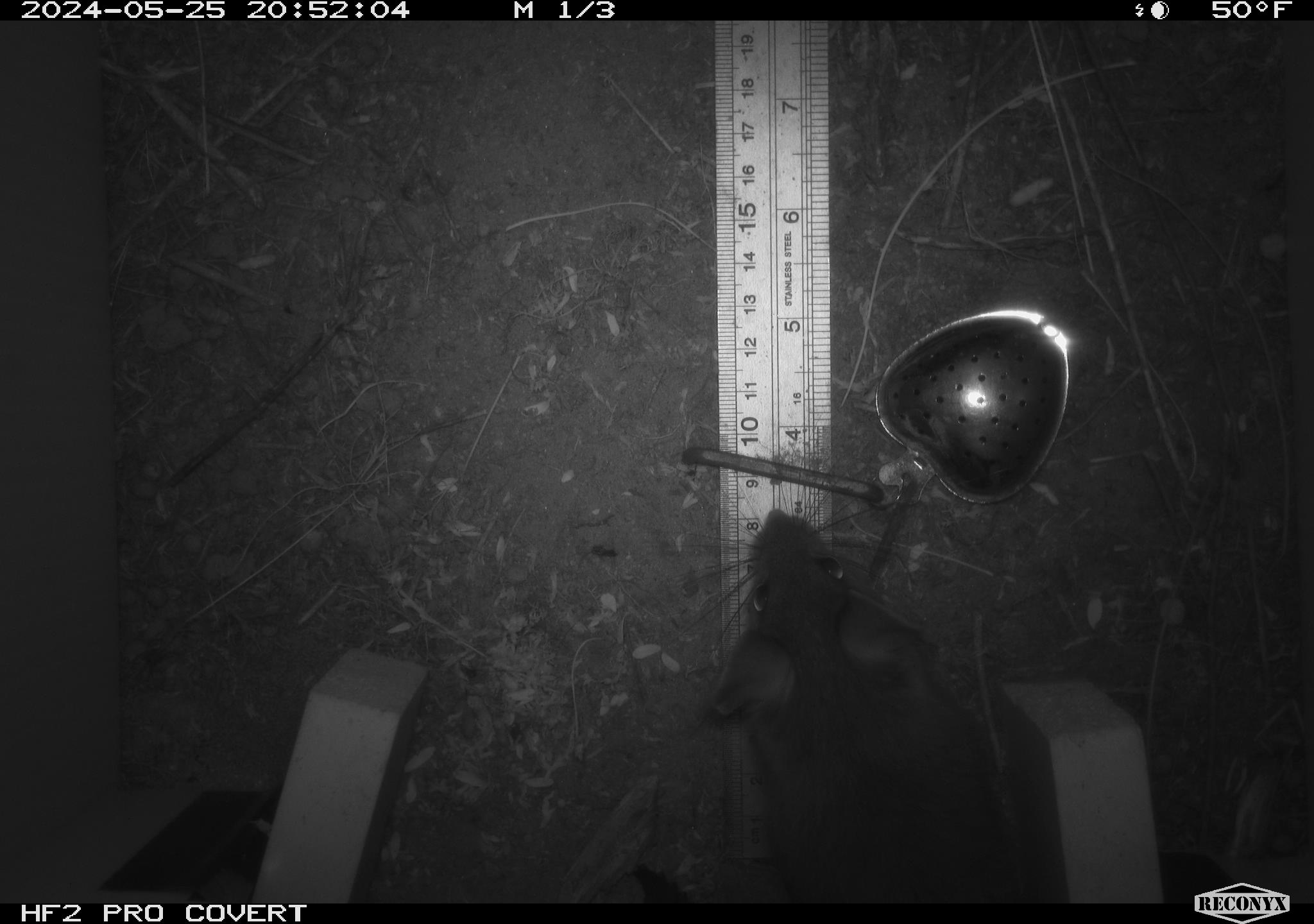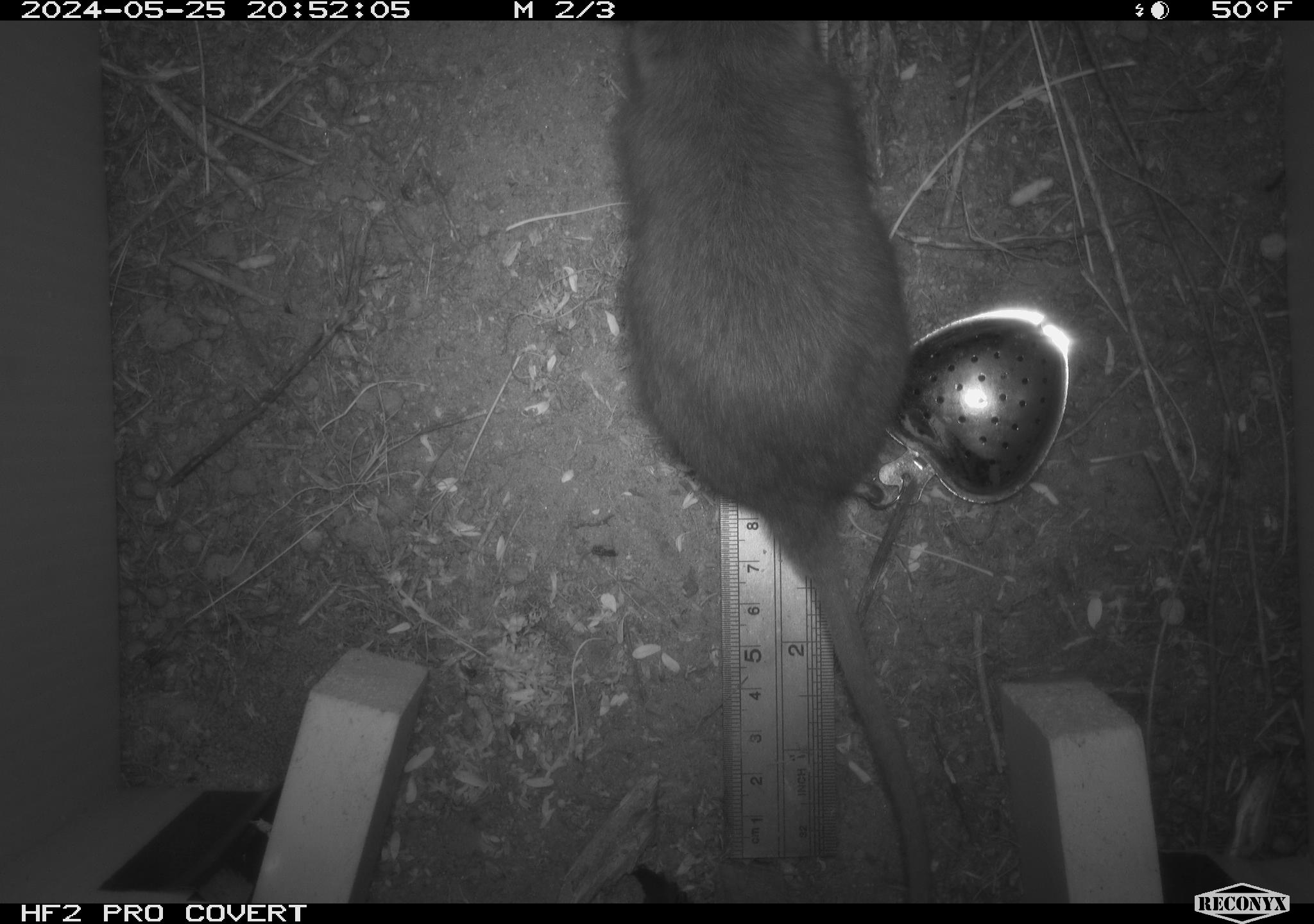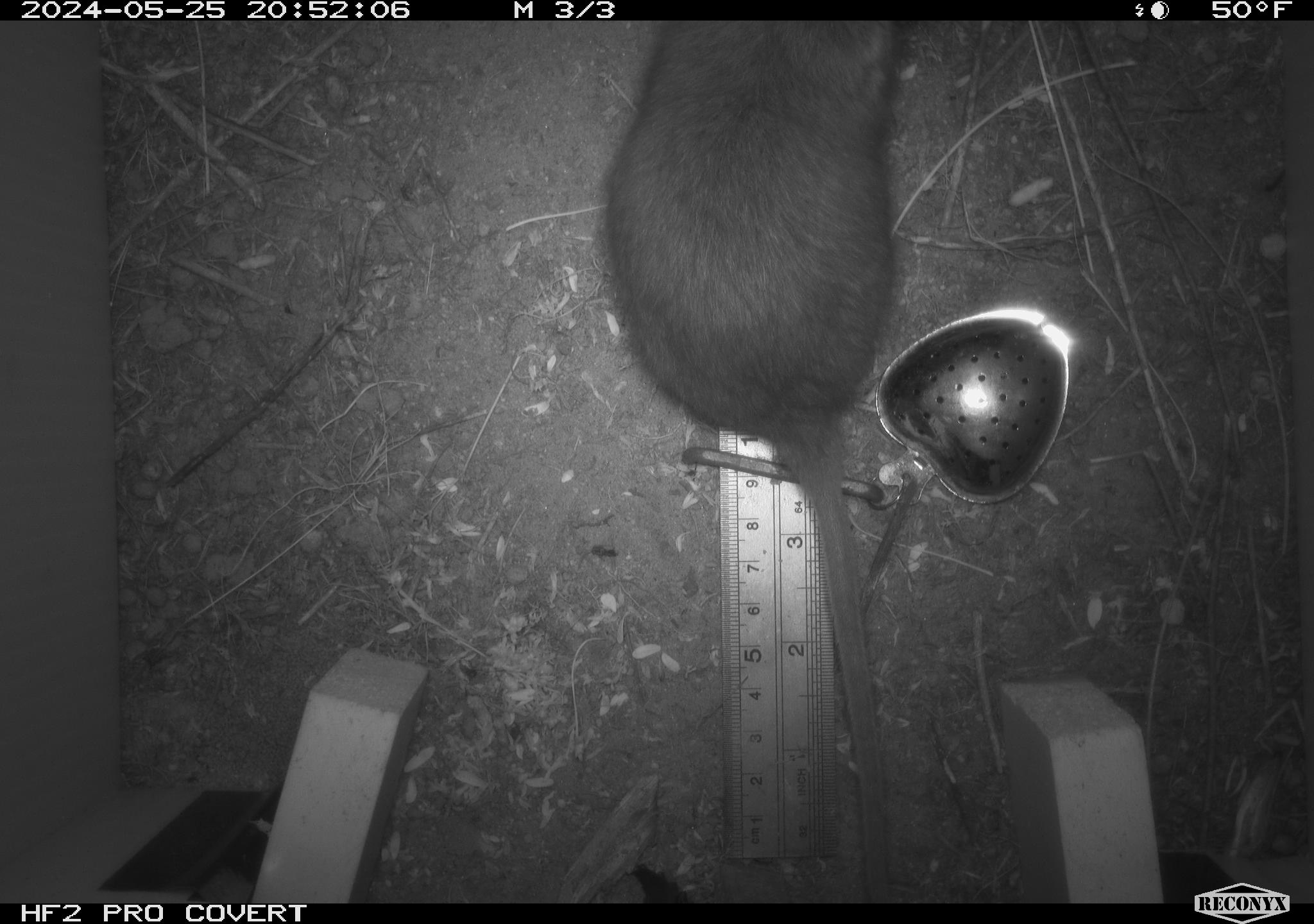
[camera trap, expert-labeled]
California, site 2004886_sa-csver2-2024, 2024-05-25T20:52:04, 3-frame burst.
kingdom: Animalia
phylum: Chordata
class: Mammalia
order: Rodentia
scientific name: Rodentia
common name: rodent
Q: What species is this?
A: Rodent (Rodentia).